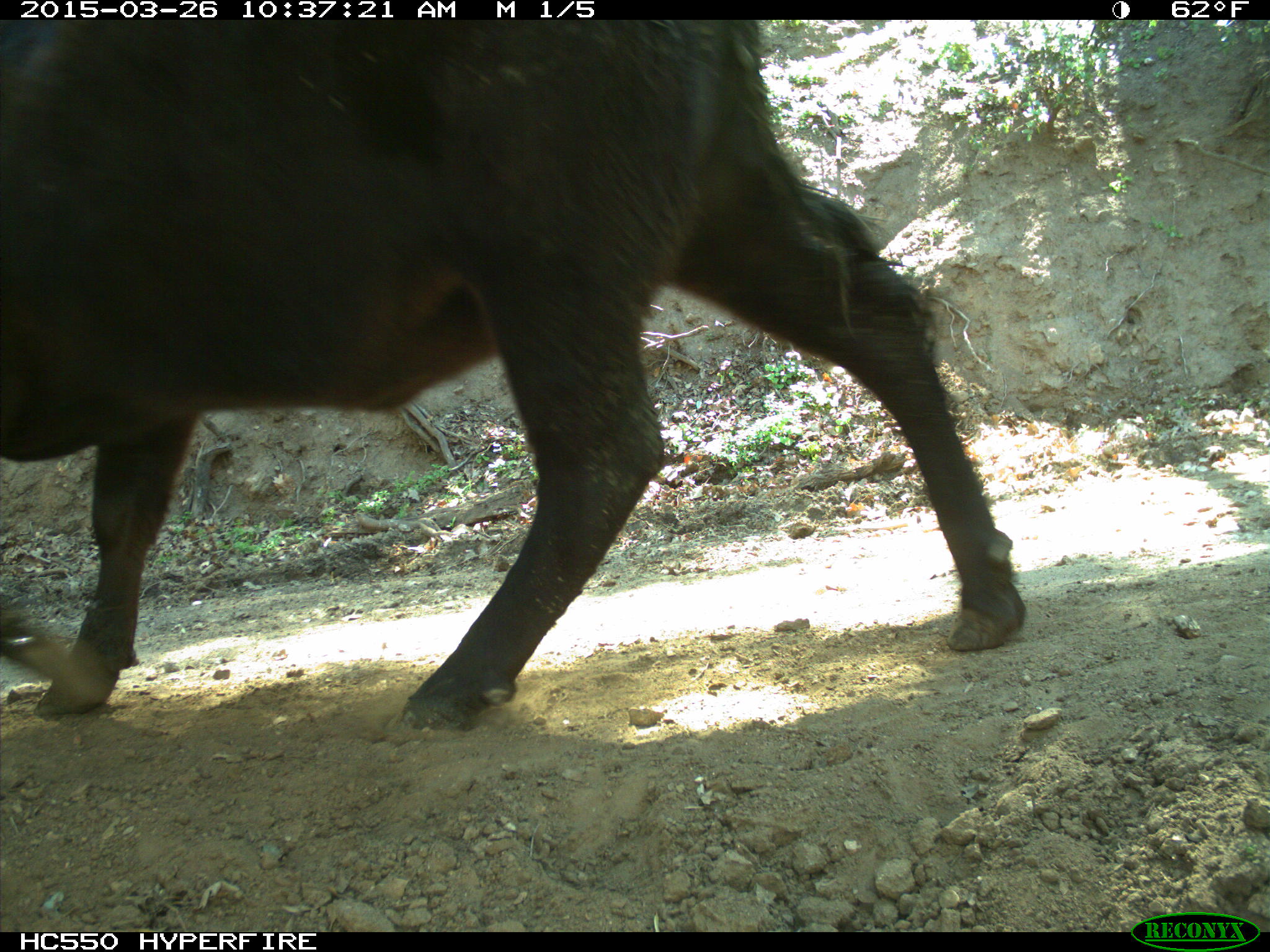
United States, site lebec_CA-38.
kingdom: Animalia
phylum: Chordata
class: Mammalia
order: Artiodactyla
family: Bovidae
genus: Bos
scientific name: Bos taurus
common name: domestic cow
Bos taurus (domestic cow).